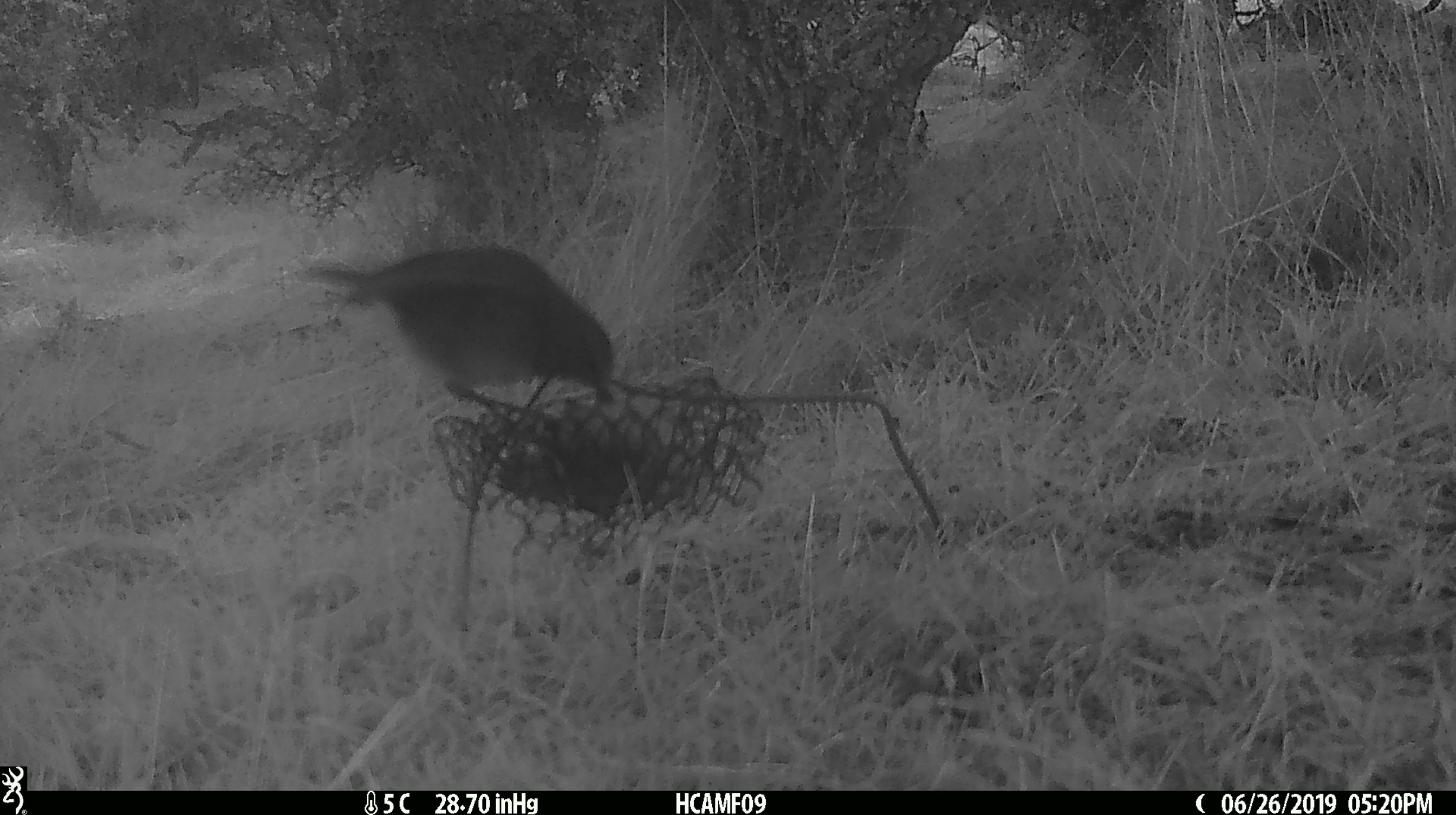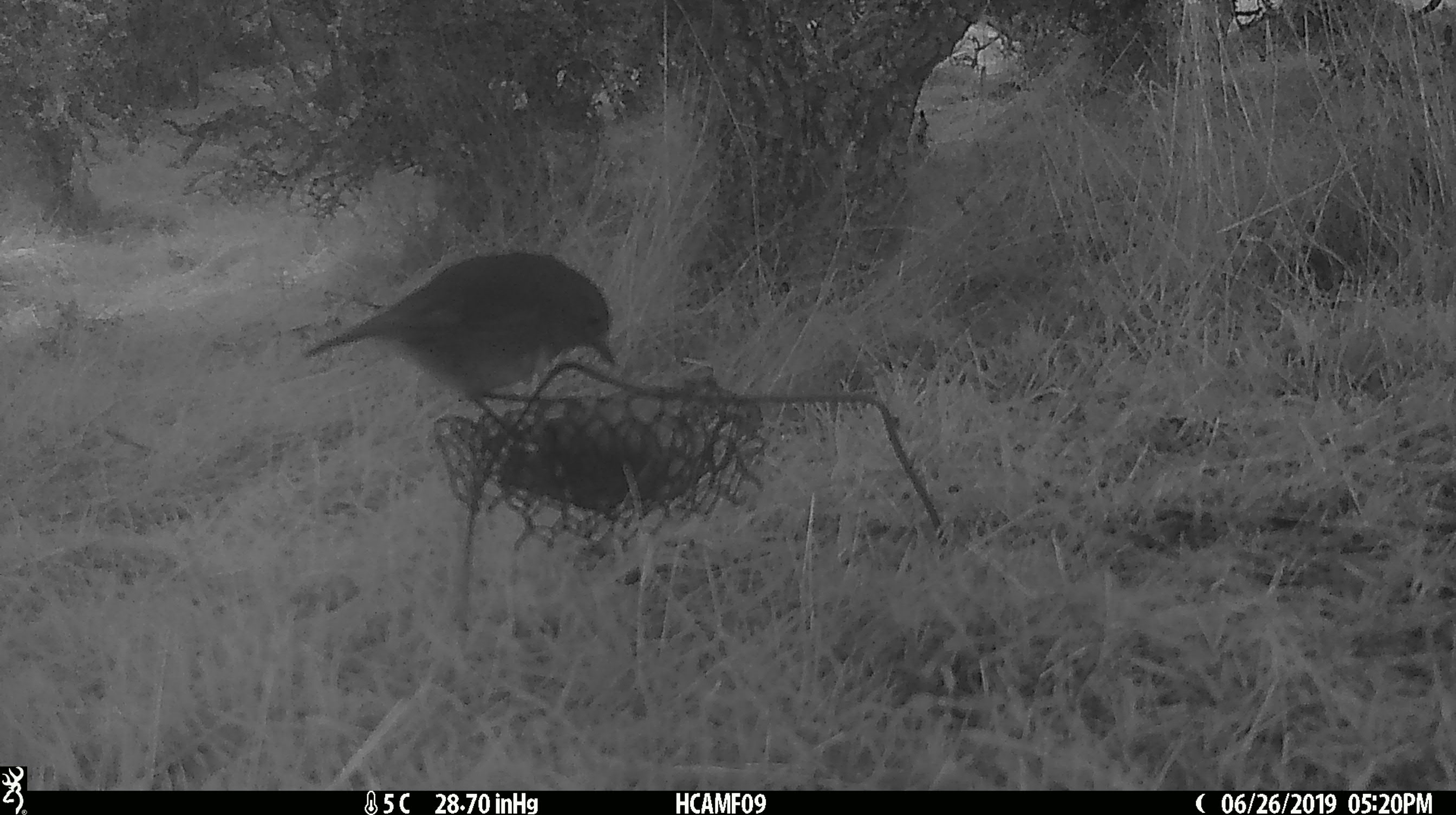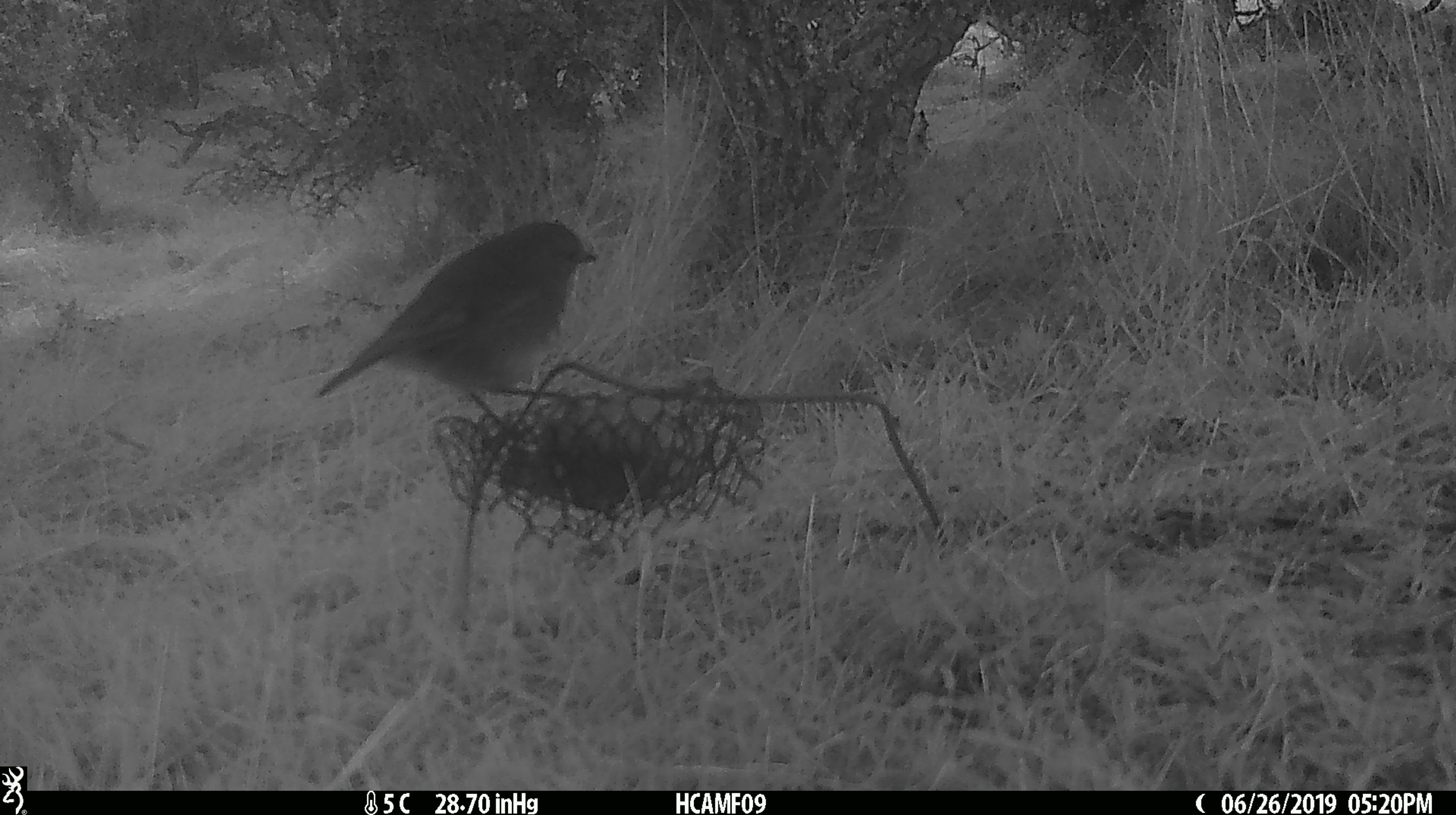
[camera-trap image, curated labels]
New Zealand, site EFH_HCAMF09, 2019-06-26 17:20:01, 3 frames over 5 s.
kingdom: Animalia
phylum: Chordata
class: Aves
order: Passeriformes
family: Petroicidae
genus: Petroica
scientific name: Petroica australis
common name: new zealand robin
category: robin